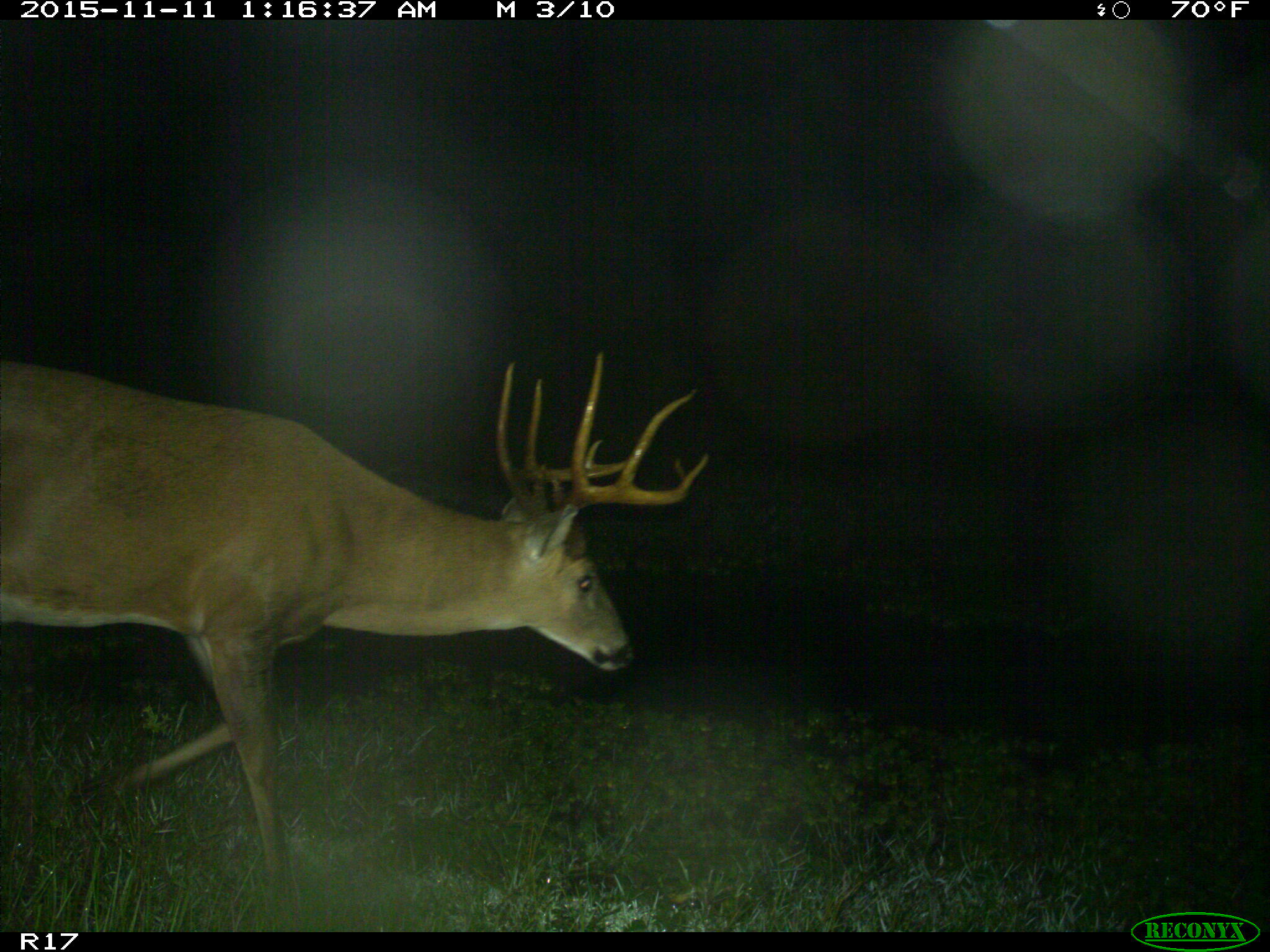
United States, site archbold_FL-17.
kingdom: Animalia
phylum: Chordata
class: Mammalia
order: Artiodactyla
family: Cervidae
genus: Odocoileus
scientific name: Odocoileus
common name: deer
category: unidentified deer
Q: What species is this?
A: Unidentified deer (deer) (Odocoileus).